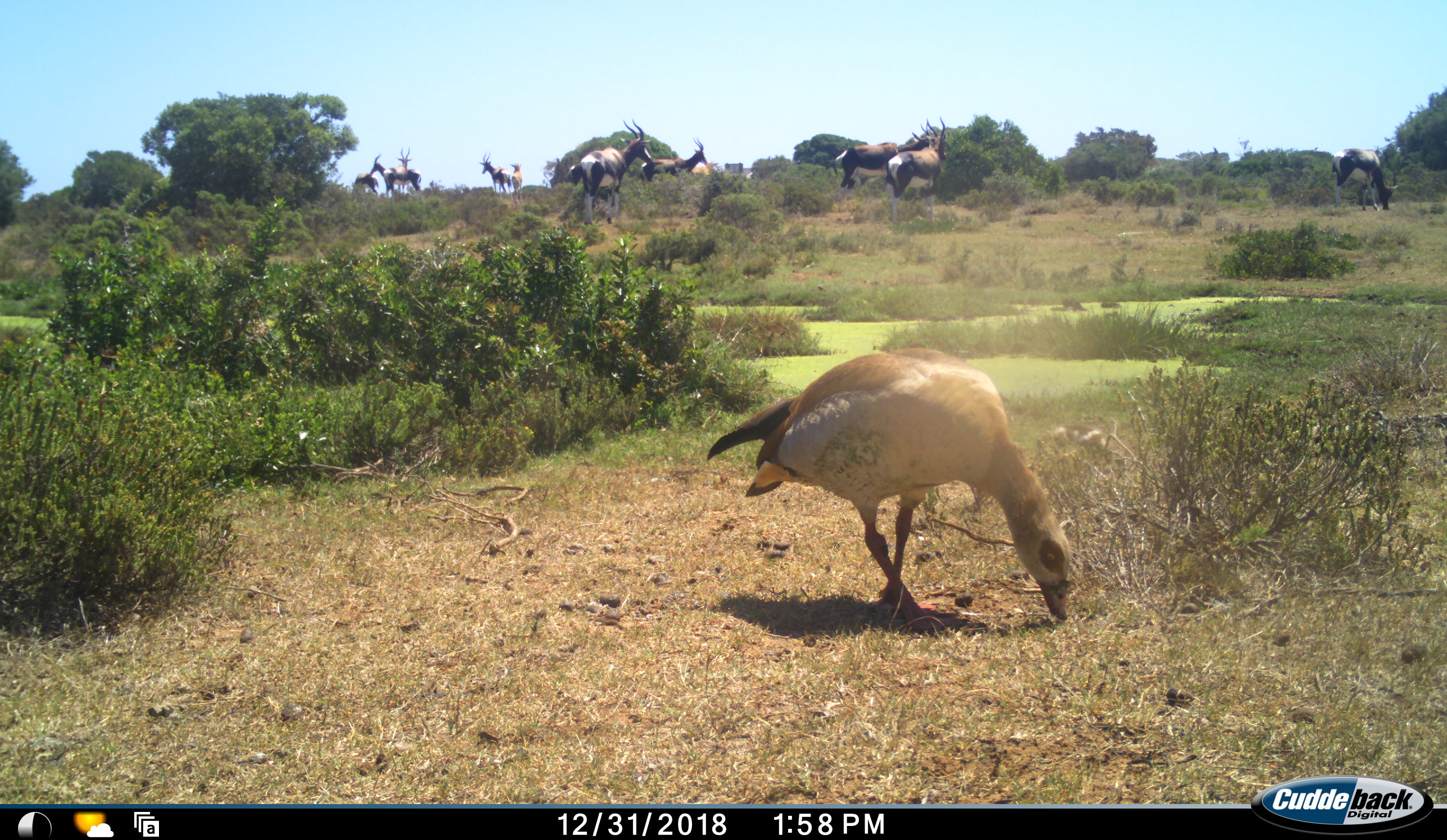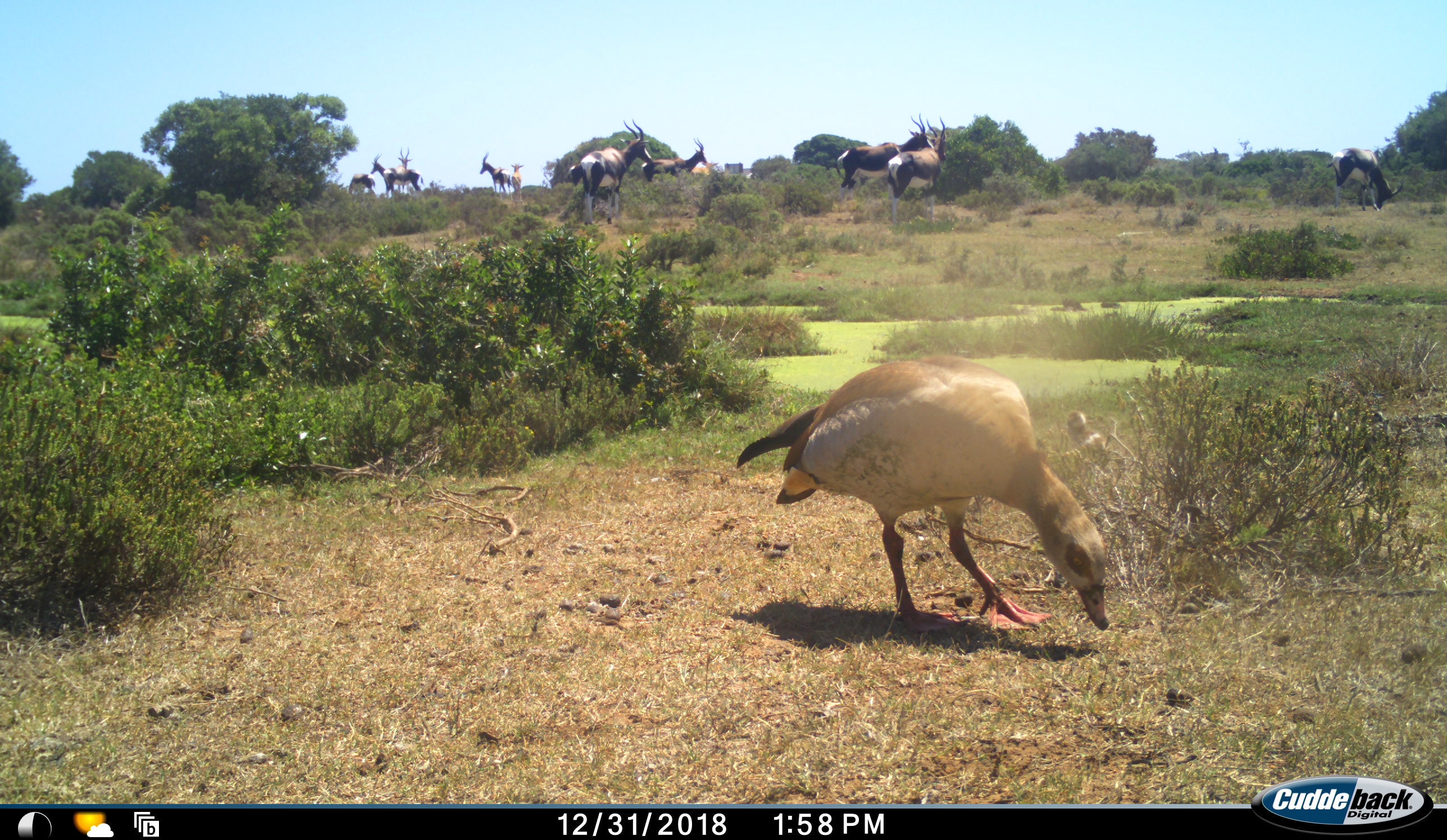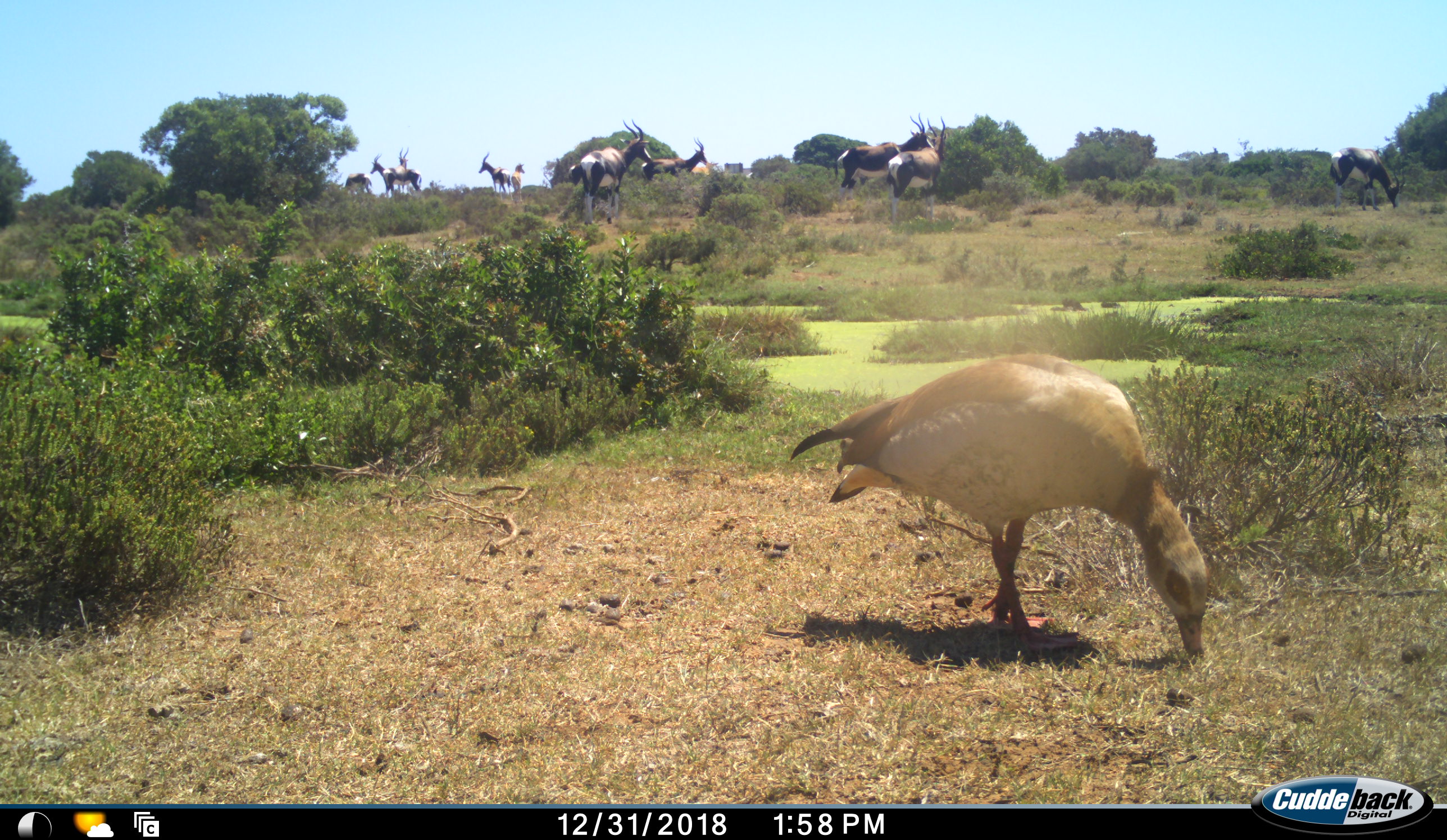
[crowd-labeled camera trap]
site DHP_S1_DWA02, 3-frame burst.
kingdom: Animalia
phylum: Chordata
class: Aves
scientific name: Aves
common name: bird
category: birdother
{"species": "birdother (bird) (Aves)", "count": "1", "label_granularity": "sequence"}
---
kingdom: Animalia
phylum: Chordata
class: Mammalia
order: Artiodactyla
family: Bovidae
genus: Damaliscus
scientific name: Damaliscus pygargus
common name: bontebok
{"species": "bontebok (Damaliscus pygargus)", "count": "11-50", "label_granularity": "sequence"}